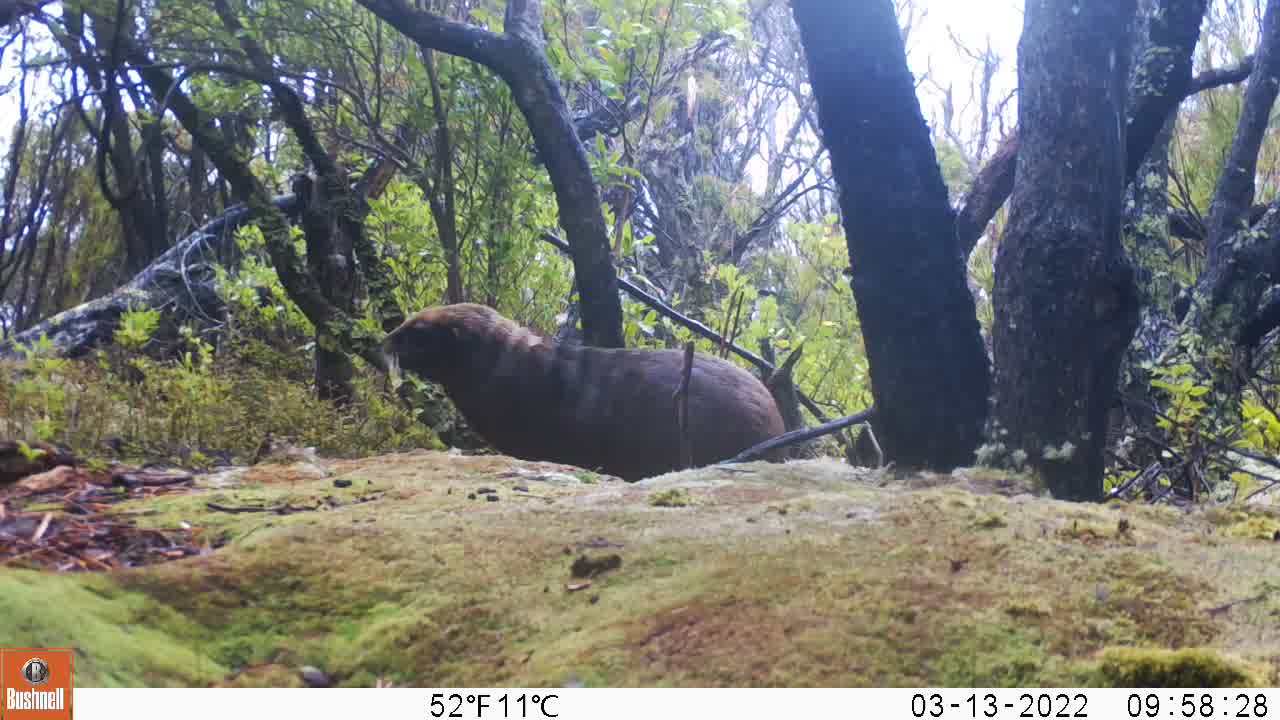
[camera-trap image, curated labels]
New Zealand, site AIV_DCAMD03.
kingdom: Animalia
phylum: Chordata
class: Mammalia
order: Carnivora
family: Otariidae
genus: Phocarctos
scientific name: Phocarctos hookeri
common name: new zealand sea lion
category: sealion